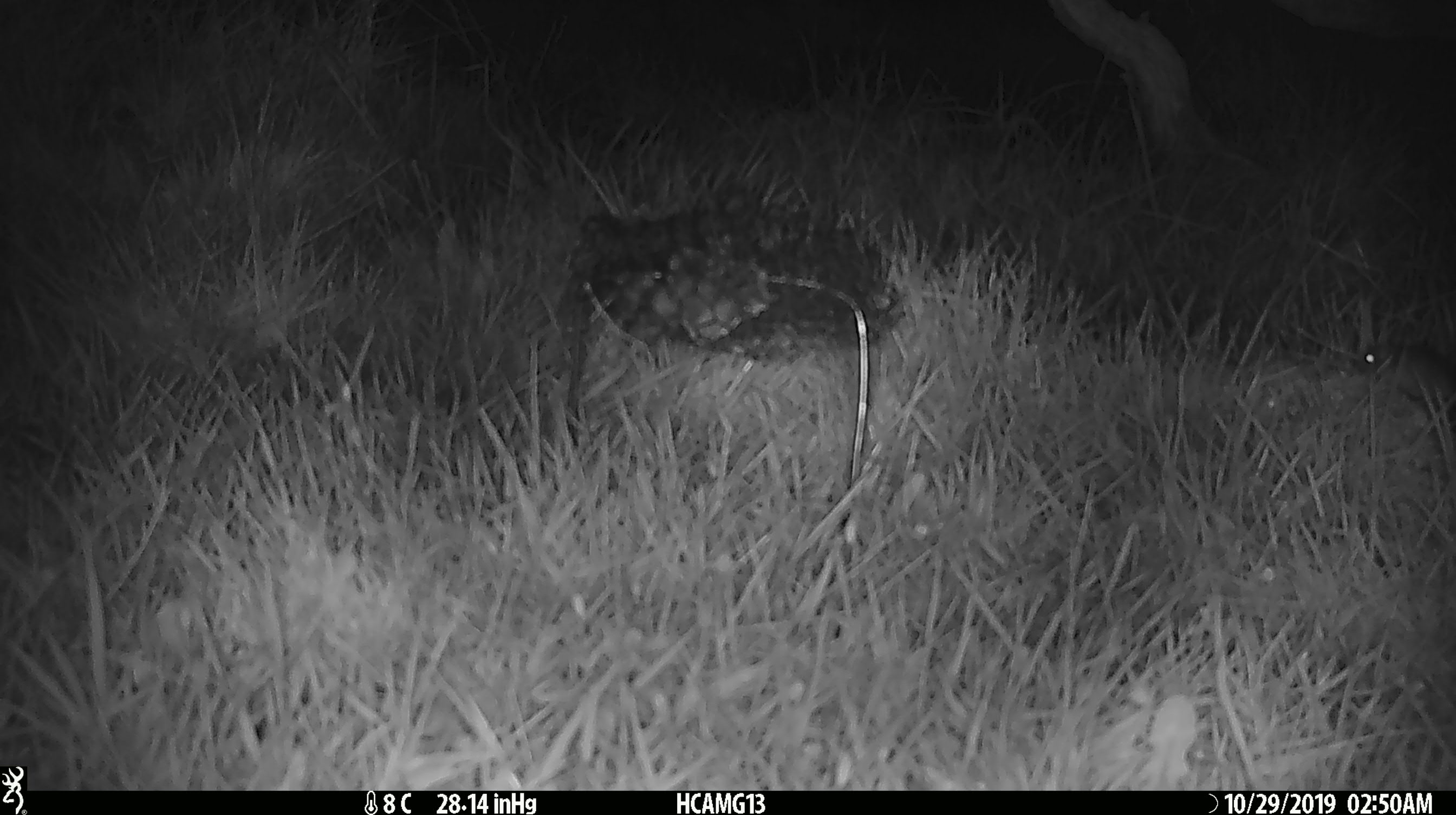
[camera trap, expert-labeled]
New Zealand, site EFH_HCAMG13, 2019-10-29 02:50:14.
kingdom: Animalia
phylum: Chordata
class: Mammalia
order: Rodentia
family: Muridae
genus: Mus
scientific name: Mus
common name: mouse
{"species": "mouse (Mus)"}